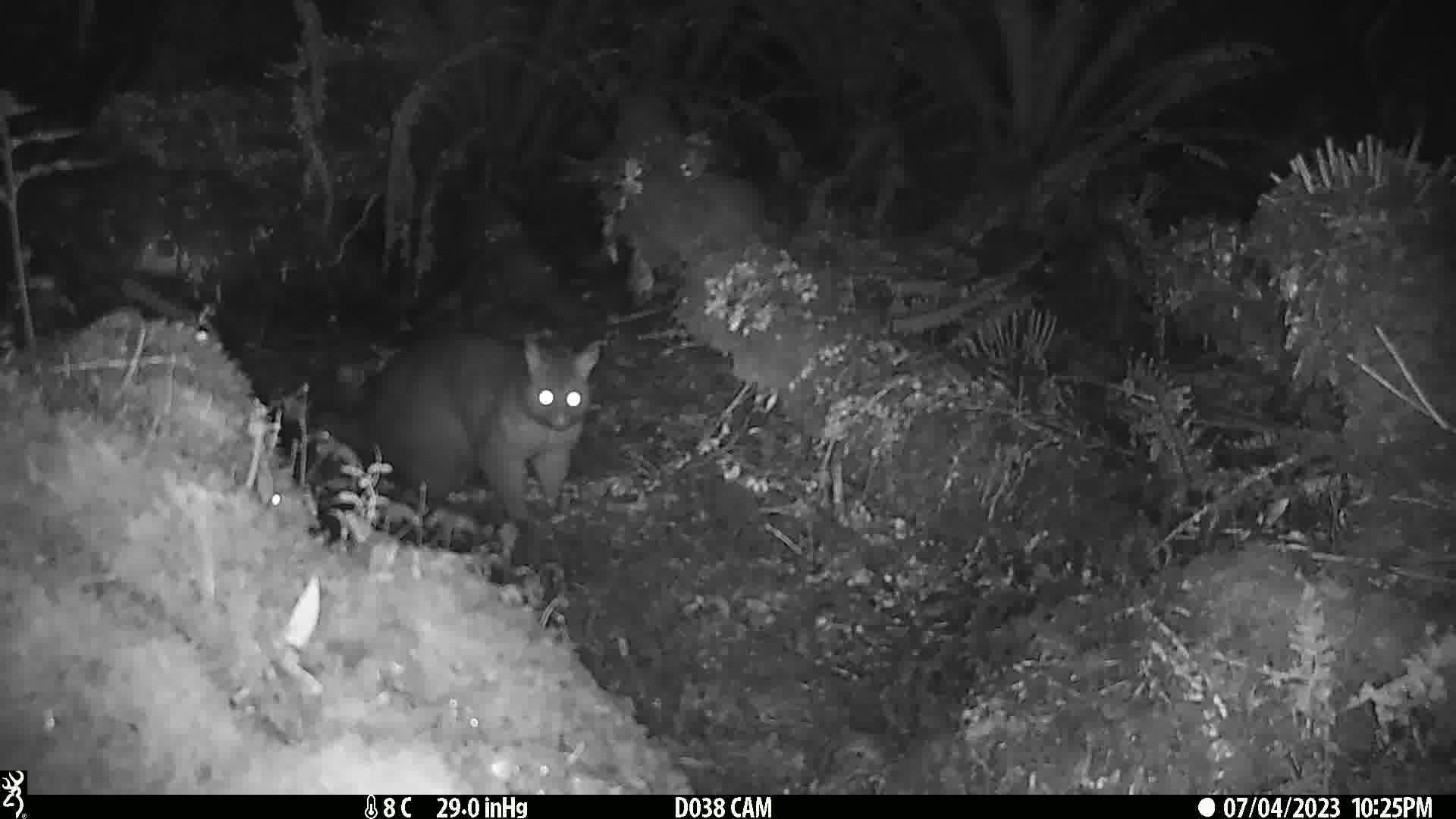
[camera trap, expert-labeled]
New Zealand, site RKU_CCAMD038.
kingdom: Animalia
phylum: Chordata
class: Mammalia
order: Diprotodontia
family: Phalangeridae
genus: Trichosurus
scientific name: Trichosurus vulpecula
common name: common brushtail possum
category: possum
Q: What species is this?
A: Possum (common brushtail possum) (Trichosurus vulpecula).